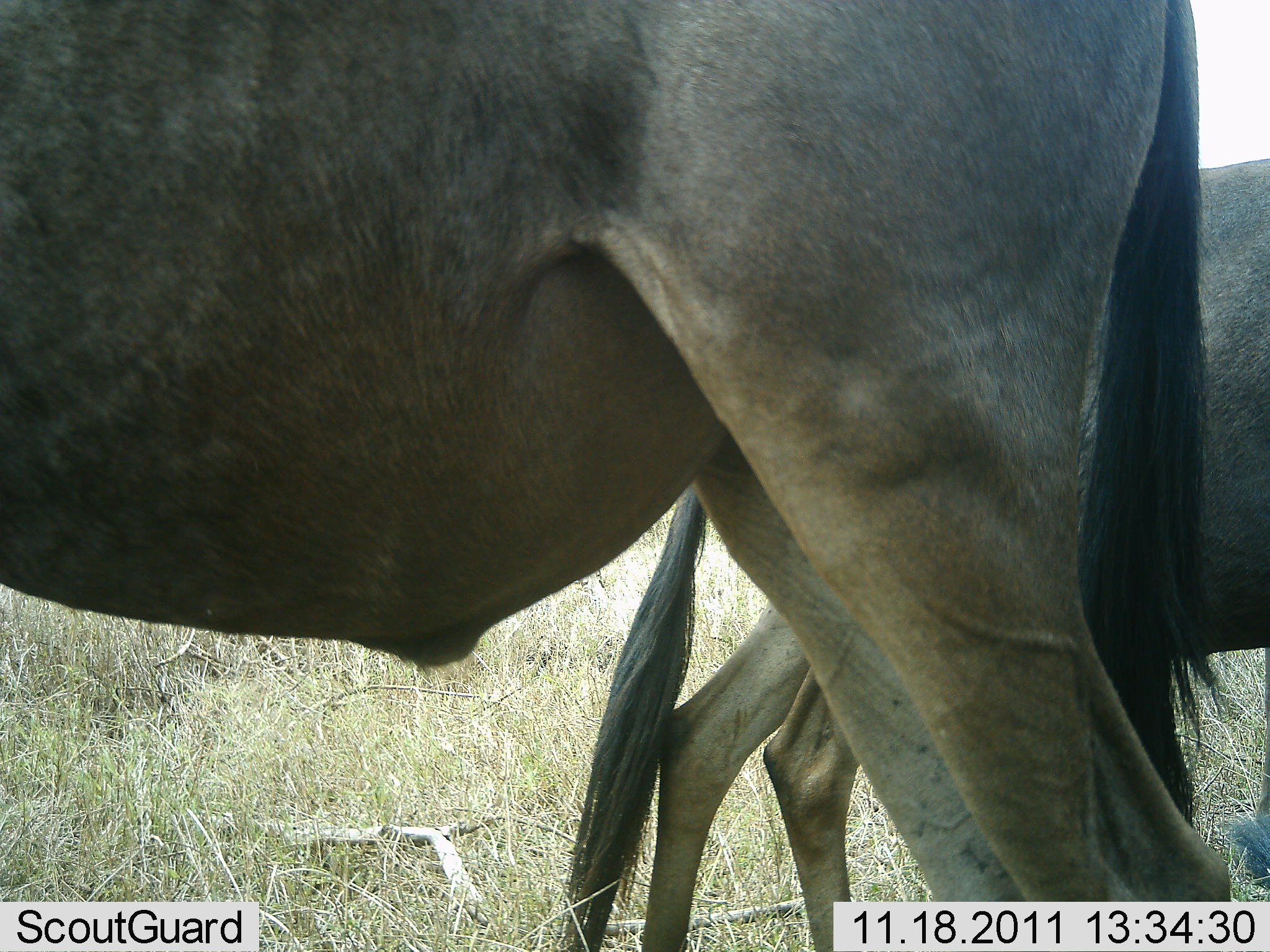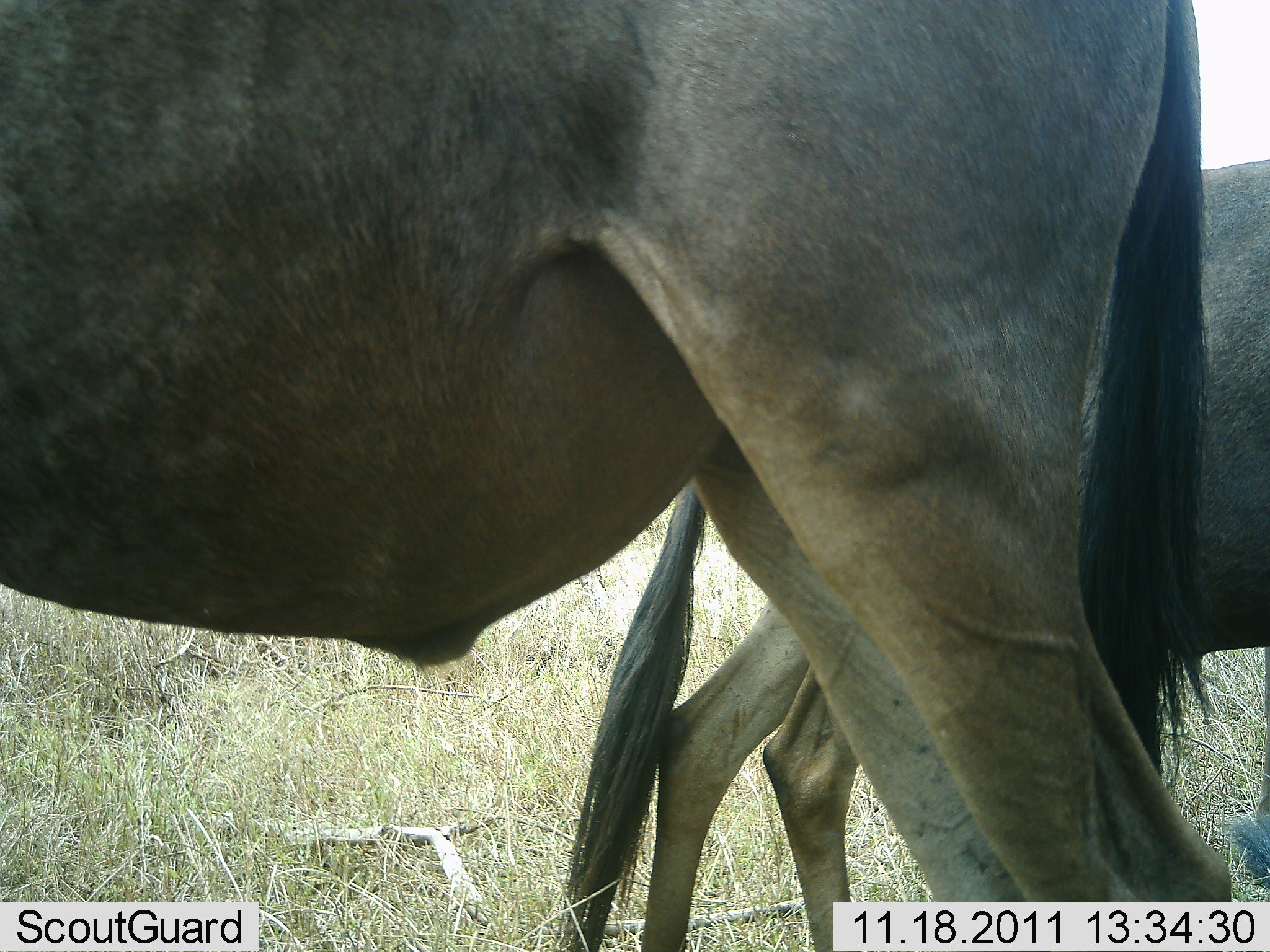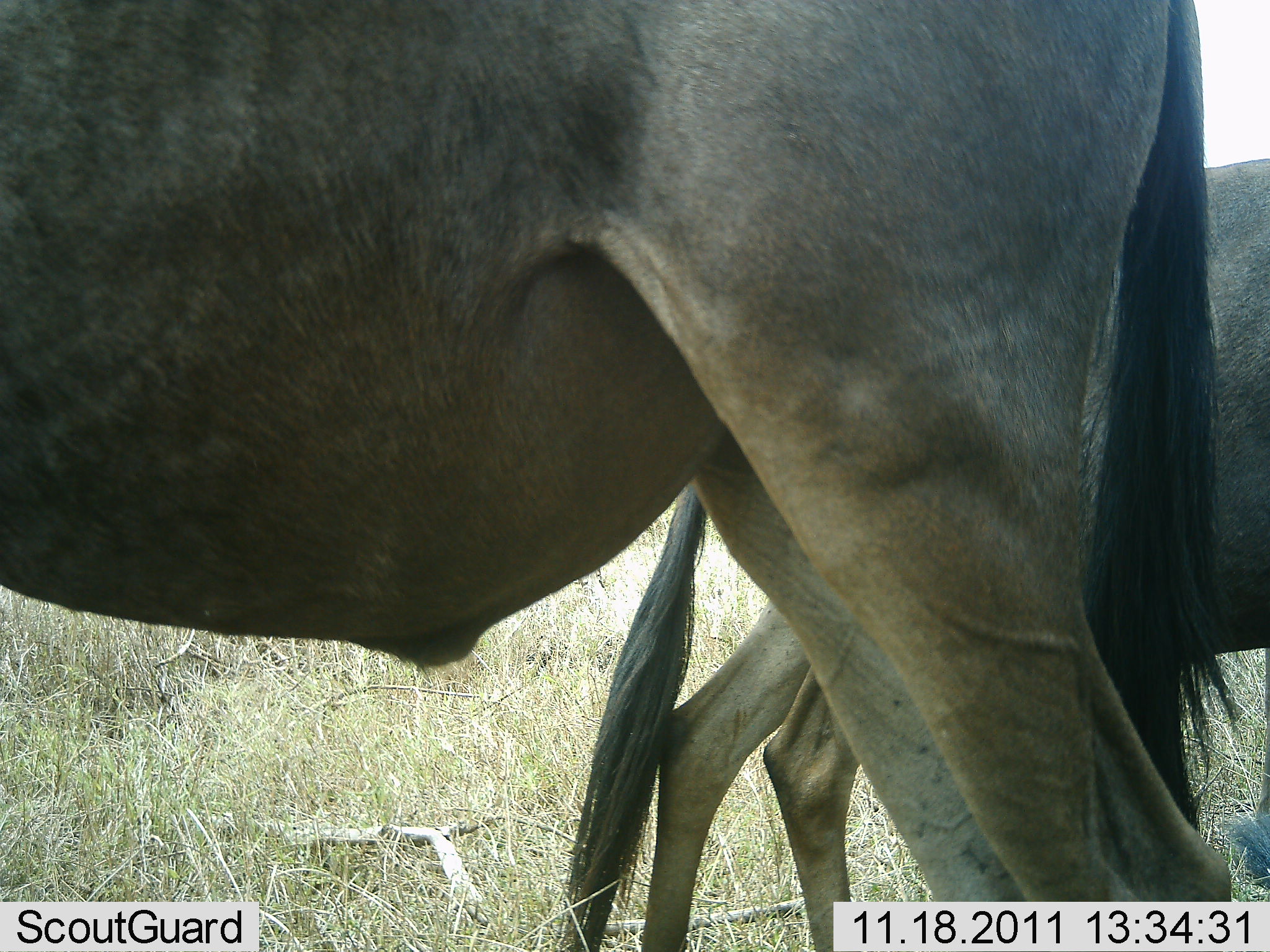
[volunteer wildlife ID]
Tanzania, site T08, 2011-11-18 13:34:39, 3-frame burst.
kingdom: Animalia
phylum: Chordata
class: Mammalia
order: Artiodactyla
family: Bovidae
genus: Connochaetes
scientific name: Connochaetes taurinus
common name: blue wildebeest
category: wildebeest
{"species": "wildebeest (blue wildebeest) (Connochaetes taurinus)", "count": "2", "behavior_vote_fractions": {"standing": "91%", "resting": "9%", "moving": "0%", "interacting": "9%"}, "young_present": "0%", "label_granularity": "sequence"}